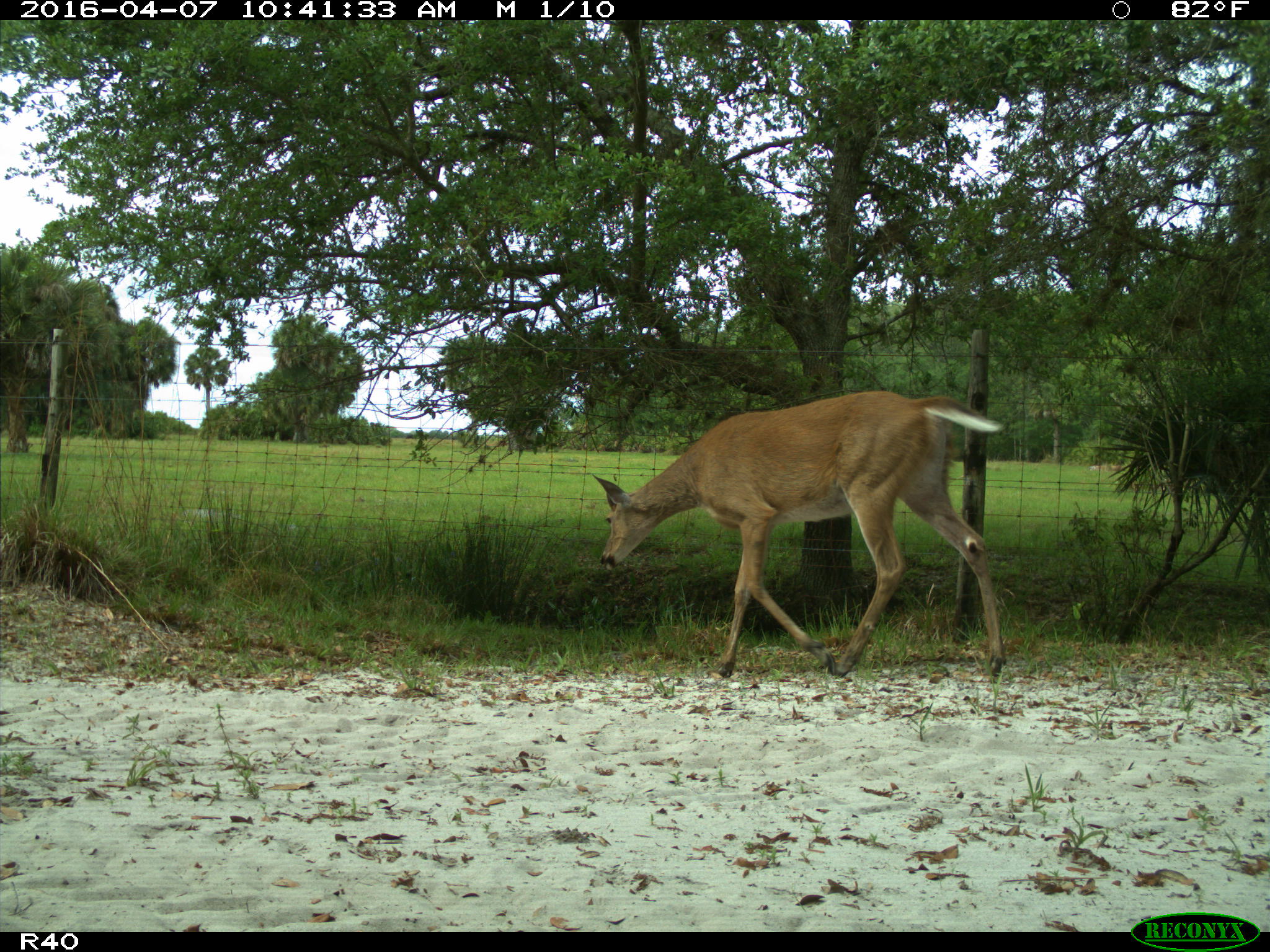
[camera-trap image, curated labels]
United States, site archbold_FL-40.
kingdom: Animalia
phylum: Chordata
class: Mammalia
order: Artiodactyla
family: Cervidae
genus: Odocoileus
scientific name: Odocoileus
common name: deer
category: unidentified deer